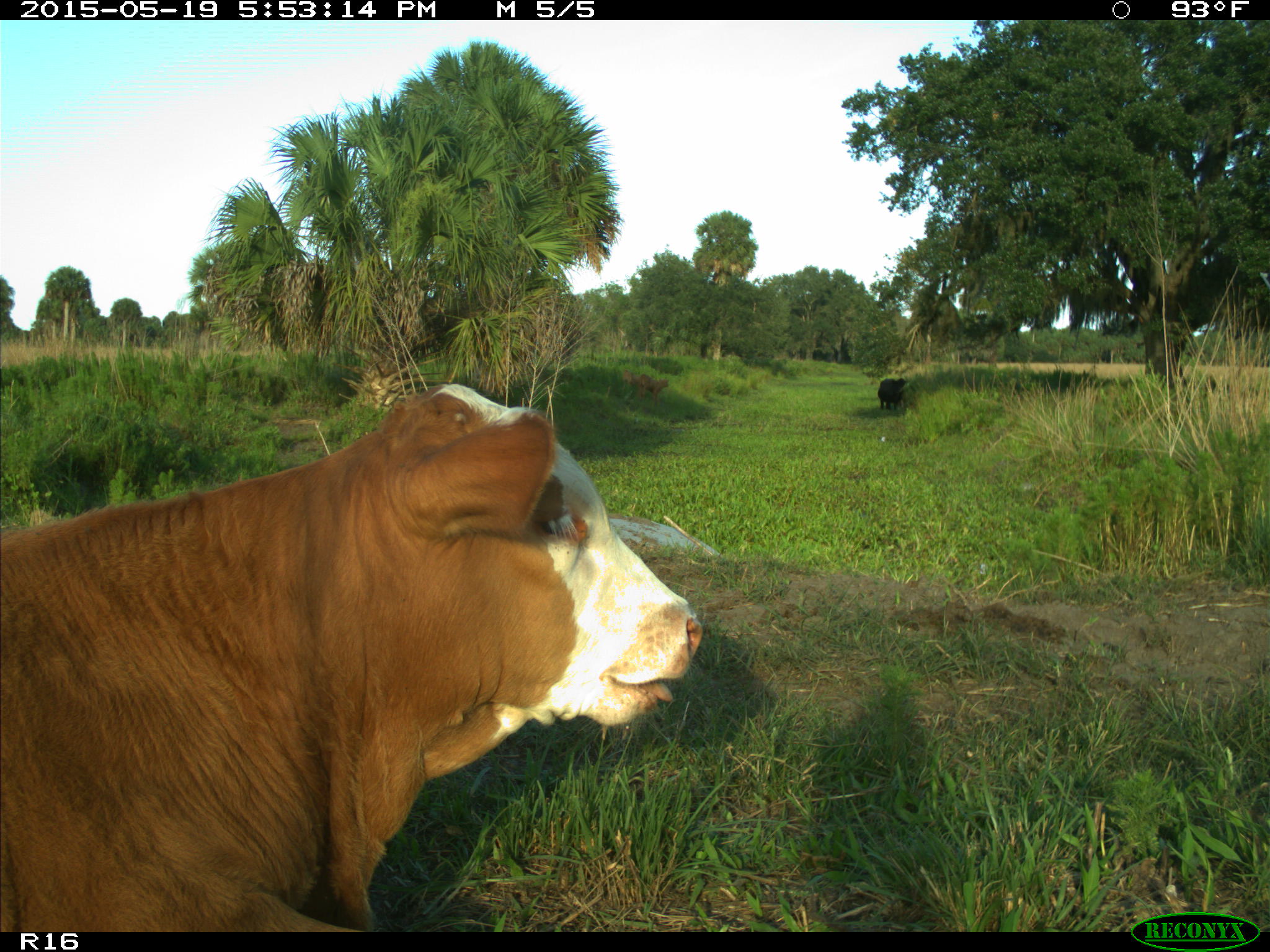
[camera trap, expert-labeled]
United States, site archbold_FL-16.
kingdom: Animalia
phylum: Chordata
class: Mammalia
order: Artiodactyla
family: Bovidae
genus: Bos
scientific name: Bos taurus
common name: domestic cow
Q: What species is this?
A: Bos taurus (domestic cow).